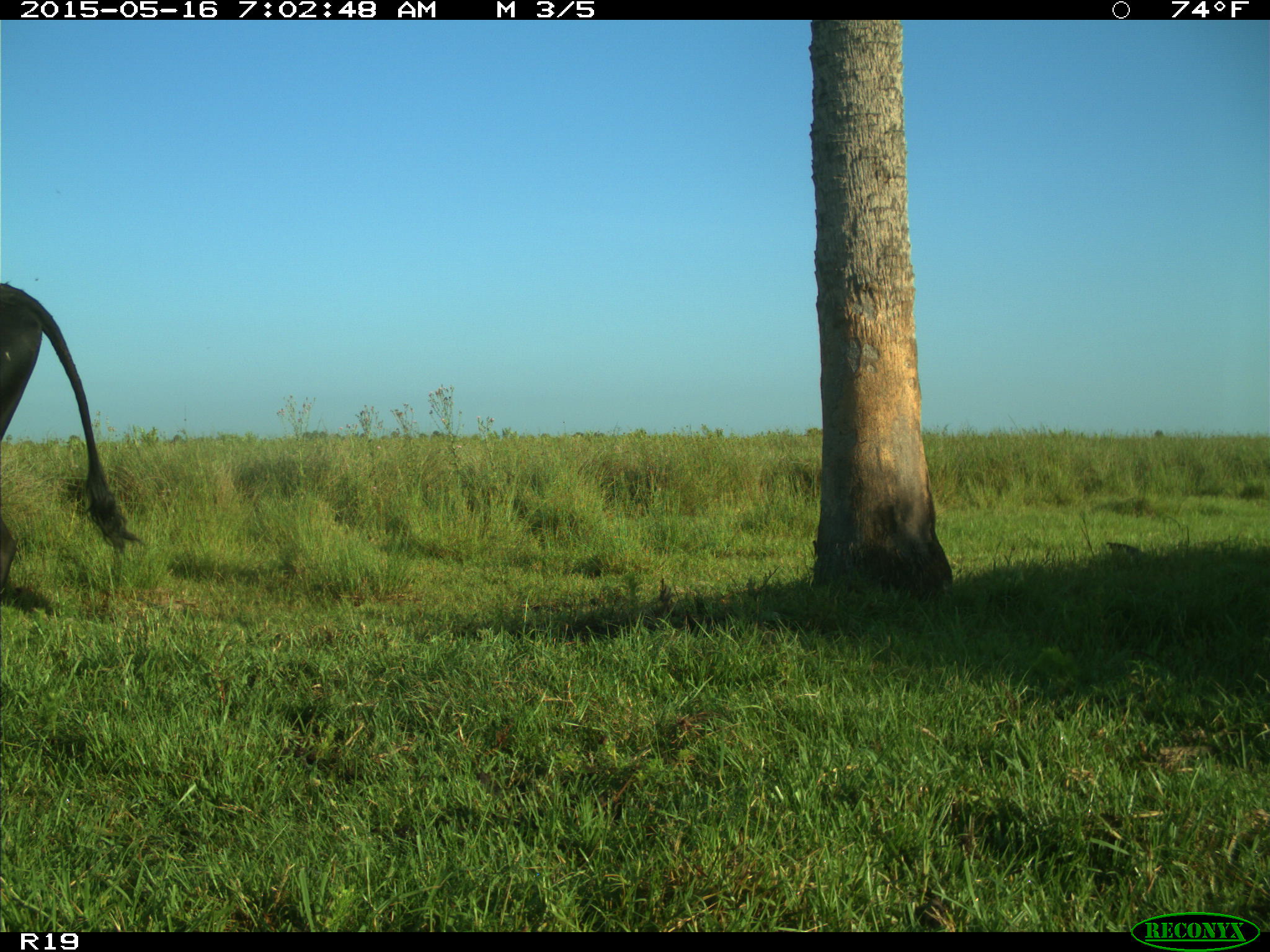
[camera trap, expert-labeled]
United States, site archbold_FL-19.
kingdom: Animalia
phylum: Chordata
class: Mammalia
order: Artiodactyla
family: Bovidae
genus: Bos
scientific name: Bos taurus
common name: domestic cow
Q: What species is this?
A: Bos taurus (domestic cow).